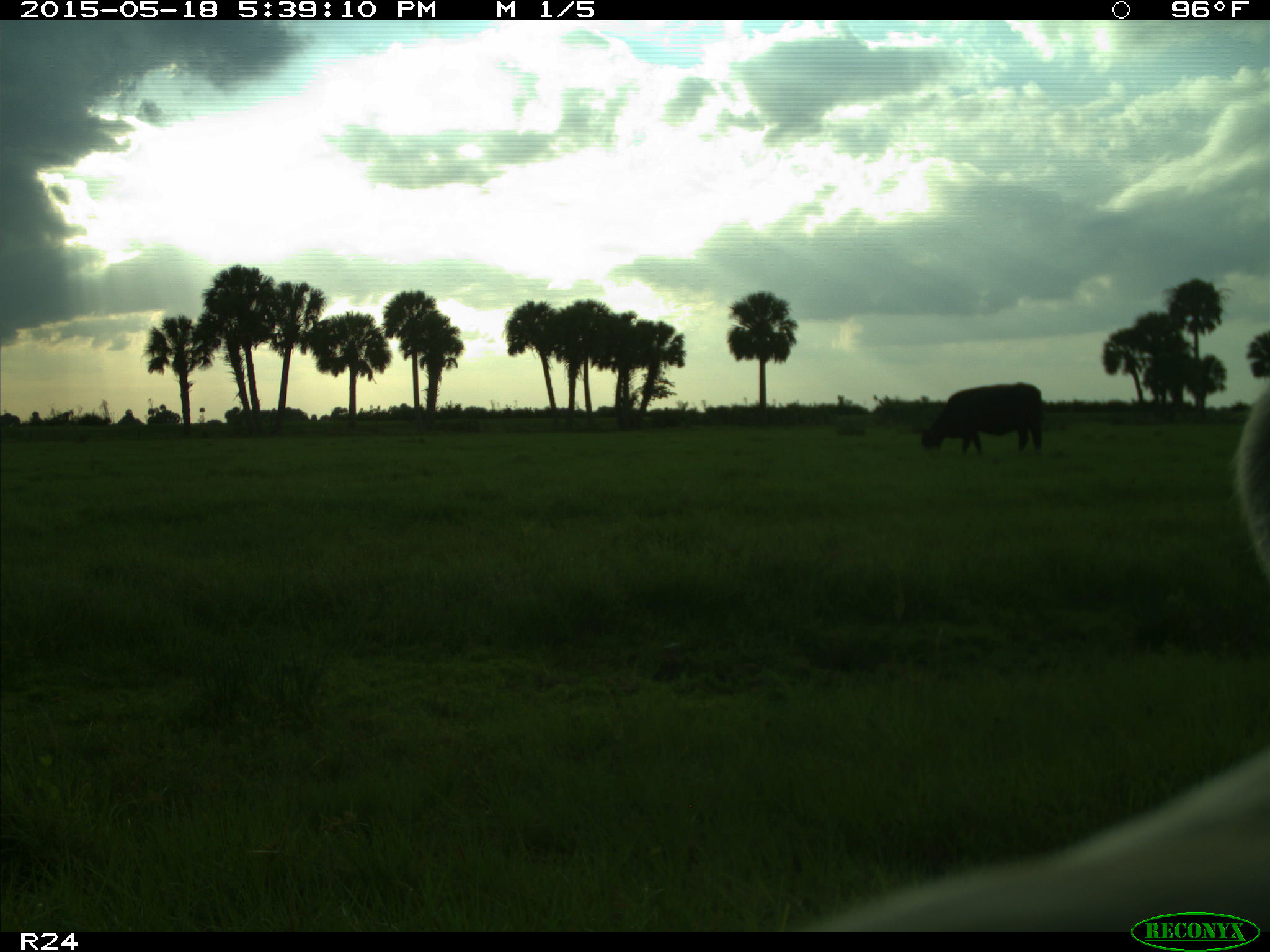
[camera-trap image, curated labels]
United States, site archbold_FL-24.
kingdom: Animalia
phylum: Chordata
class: Mammalia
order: Artiodactyla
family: Bovidae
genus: Bos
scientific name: Bos taurus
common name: domestic cow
Bos taurus (domestic cow).